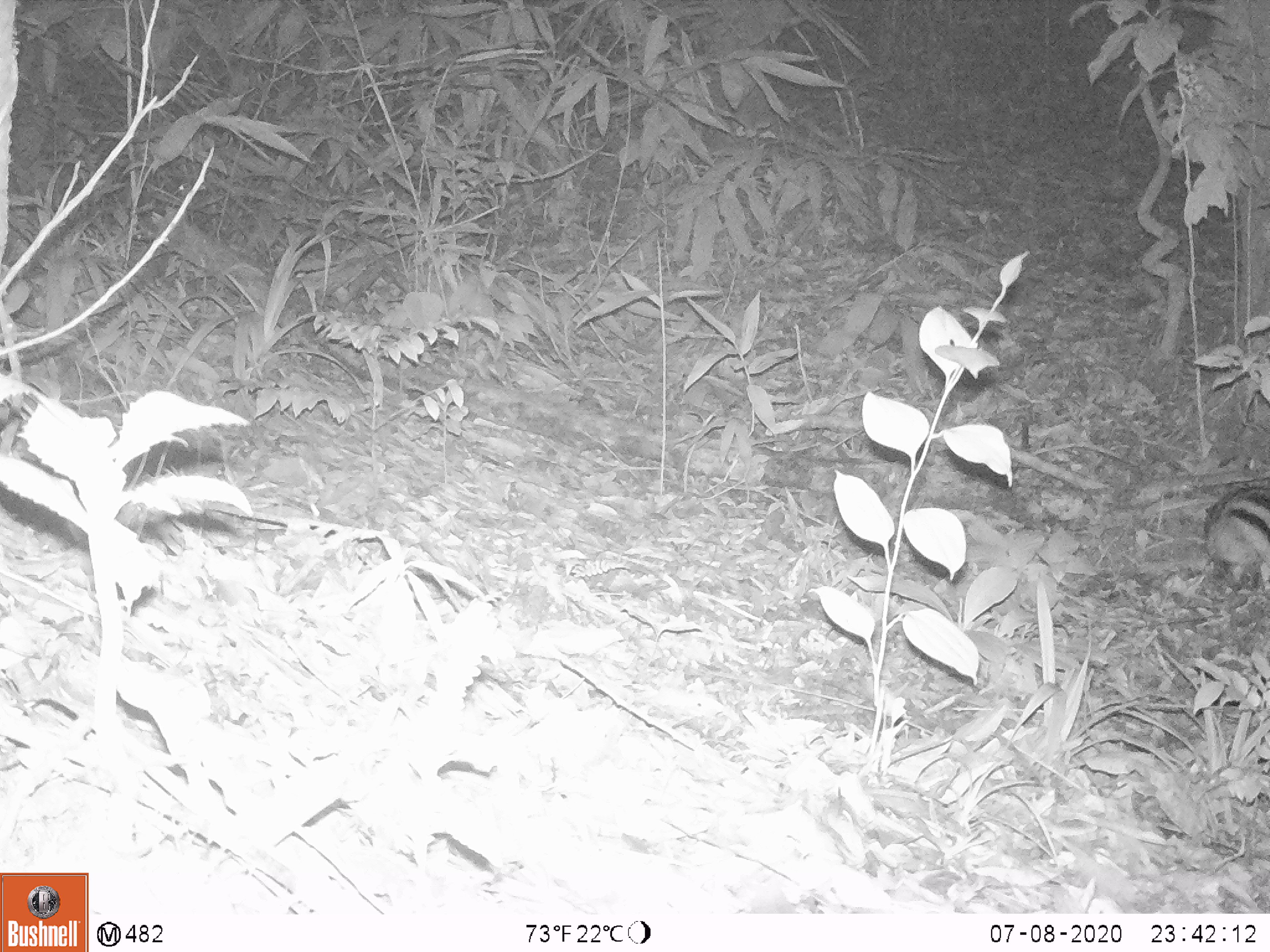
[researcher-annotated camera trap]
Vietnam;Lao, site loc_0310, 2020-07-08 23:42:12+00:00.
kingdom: Animalia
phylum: Chordata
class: Mammalia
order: Lagomorpha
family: Leporidae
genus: Nesolagus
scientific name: Nesolagus timminsi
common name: annamite striped rabbit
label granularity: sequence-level